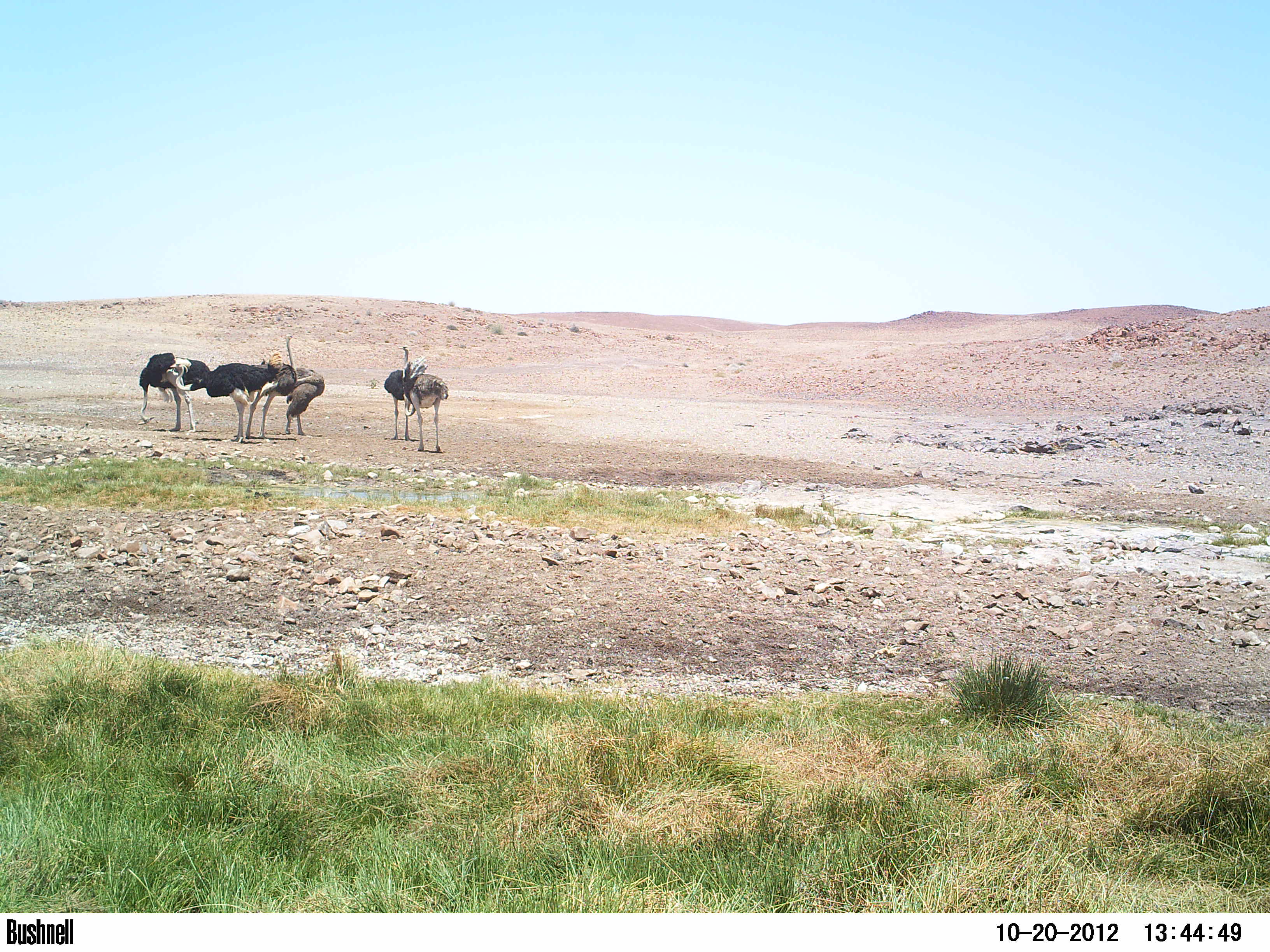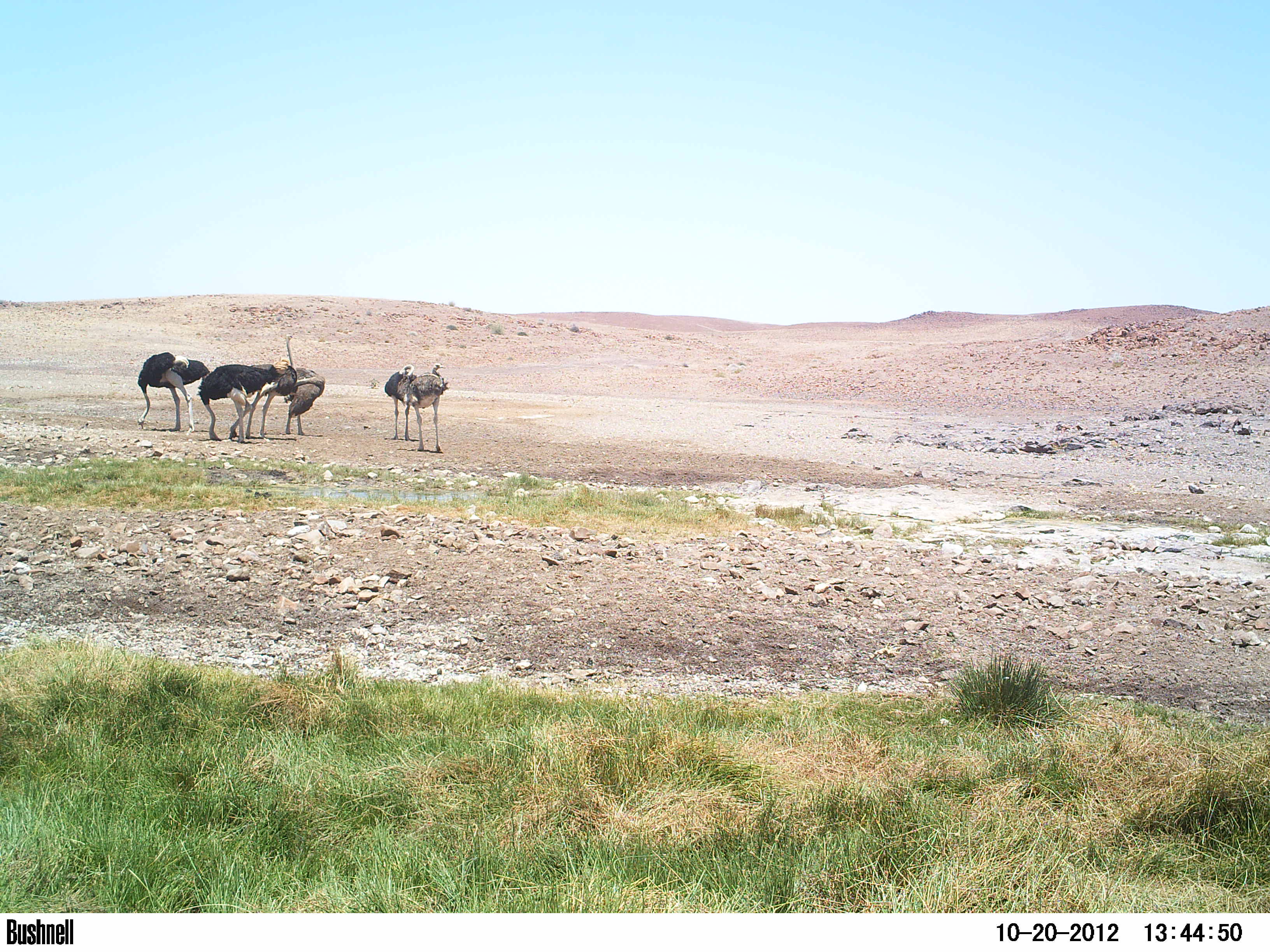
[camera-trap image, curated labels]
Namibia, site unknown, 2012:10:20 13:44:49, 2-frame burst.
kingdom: Animalia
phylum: Chordata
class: Aves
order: Struthioniformes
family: Struthionidae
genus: Struthio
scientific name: Struthio camelus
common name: common ostrich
Struthio camelus (common ostrich).